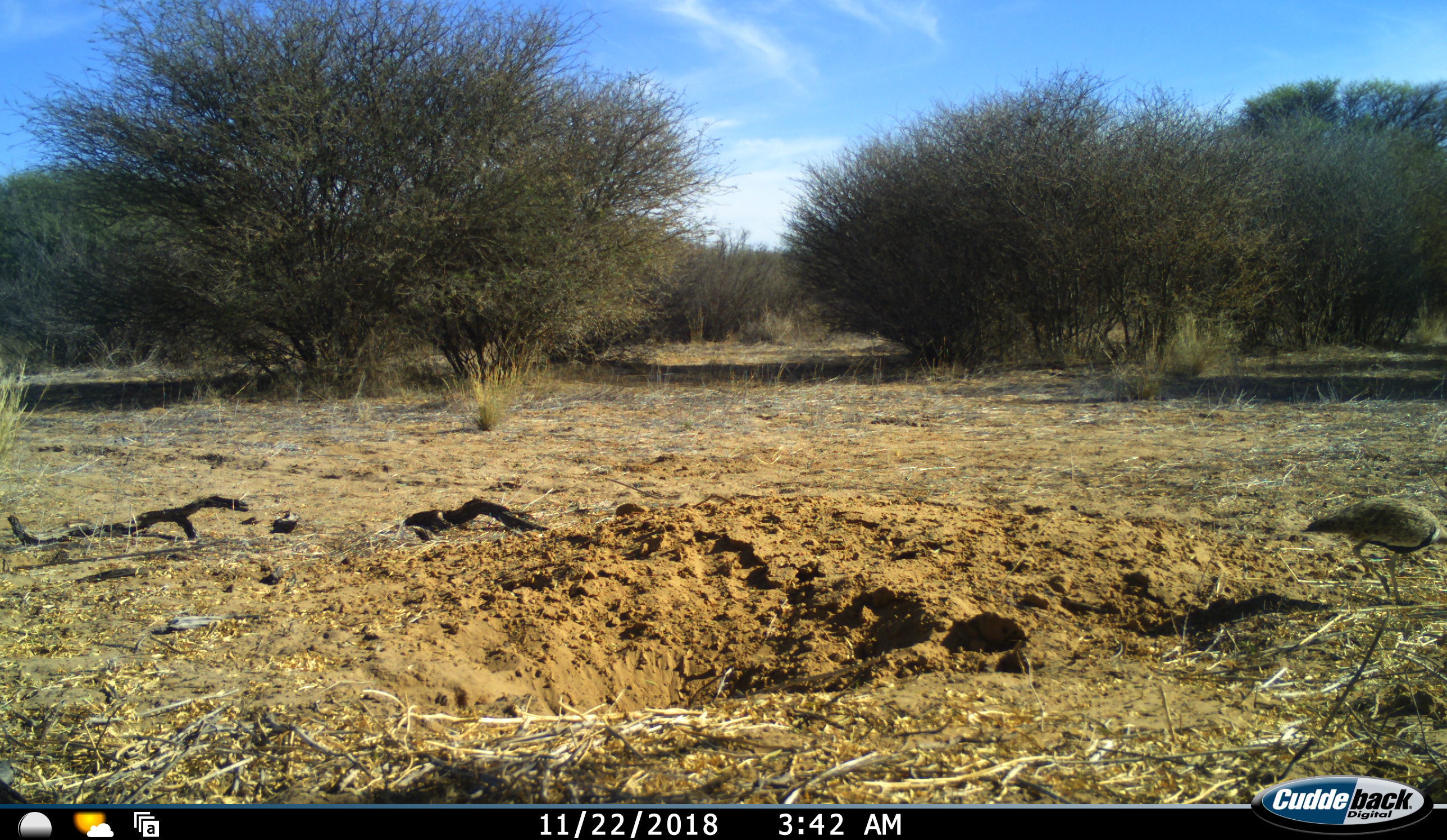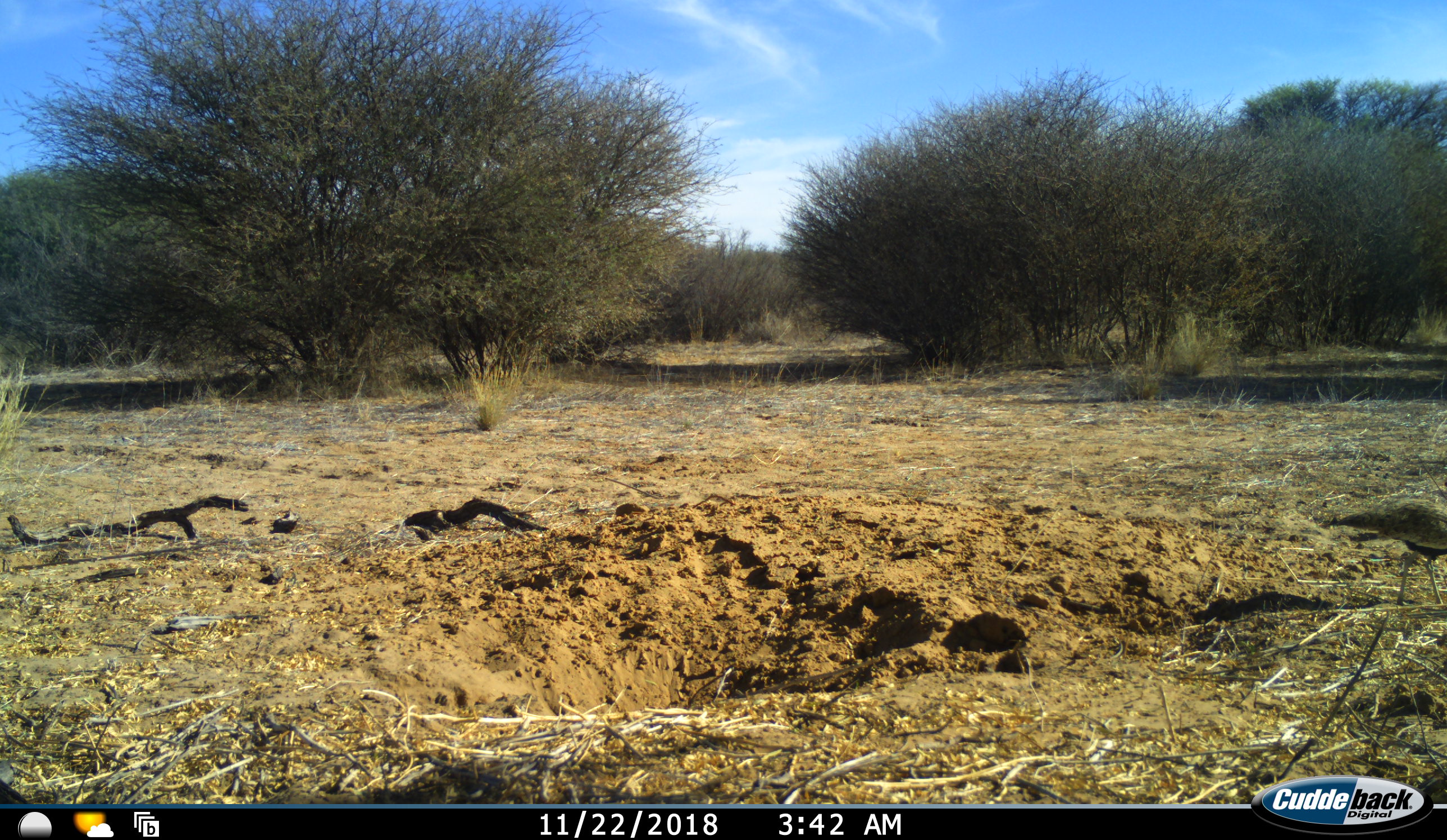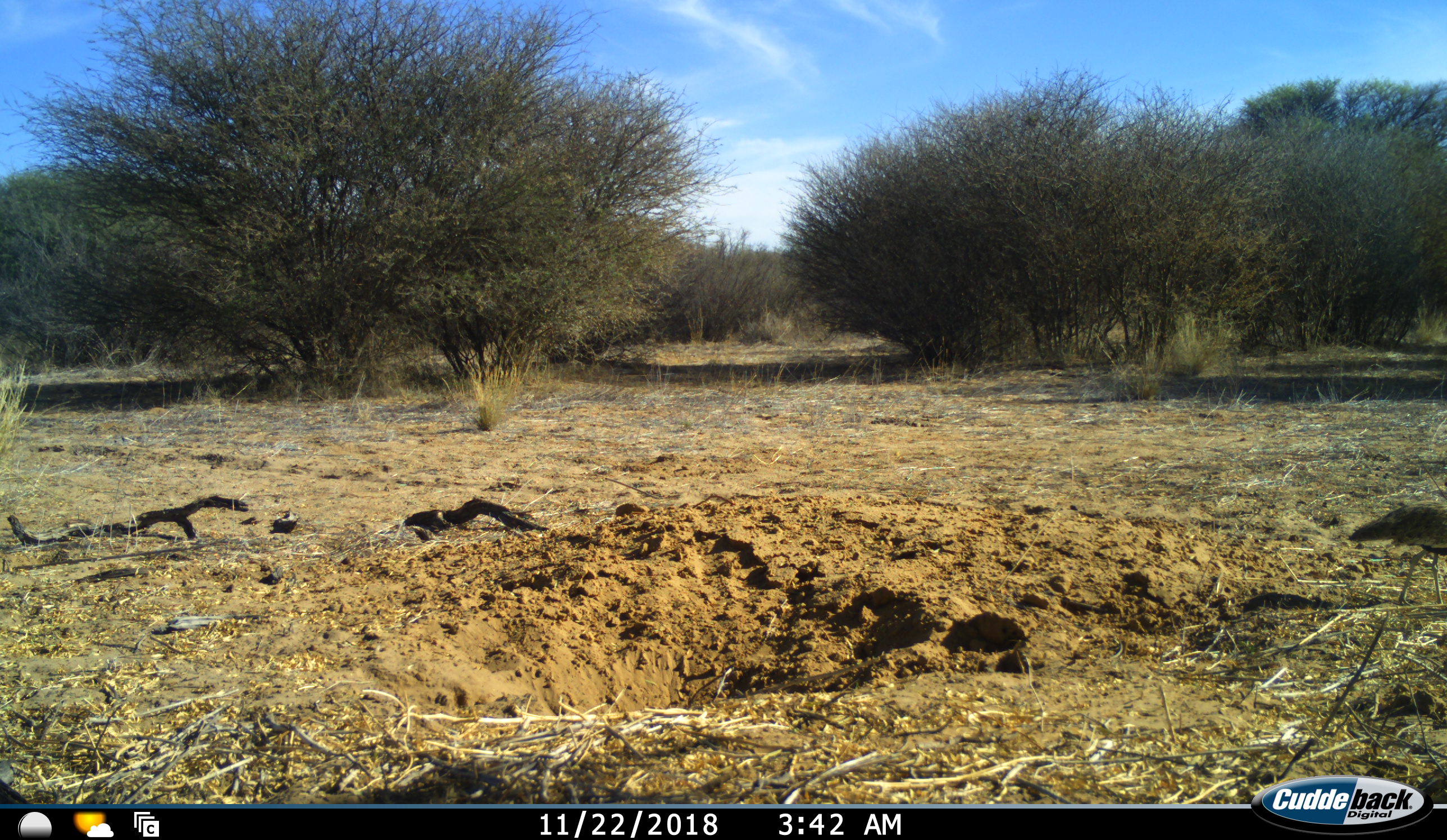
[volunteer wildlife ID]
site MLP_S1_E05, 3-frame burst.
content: unidentified animal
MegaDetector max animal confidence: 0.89